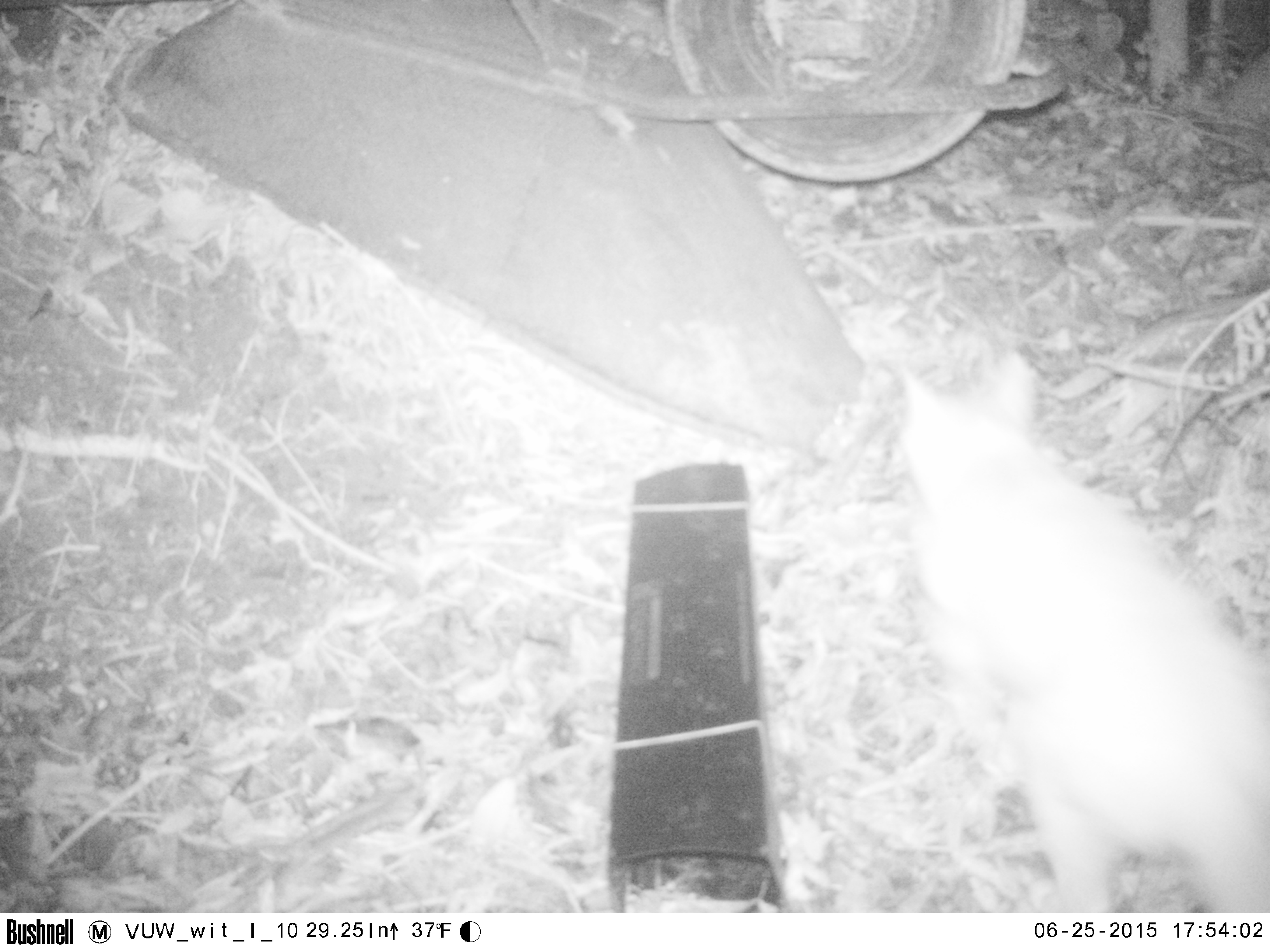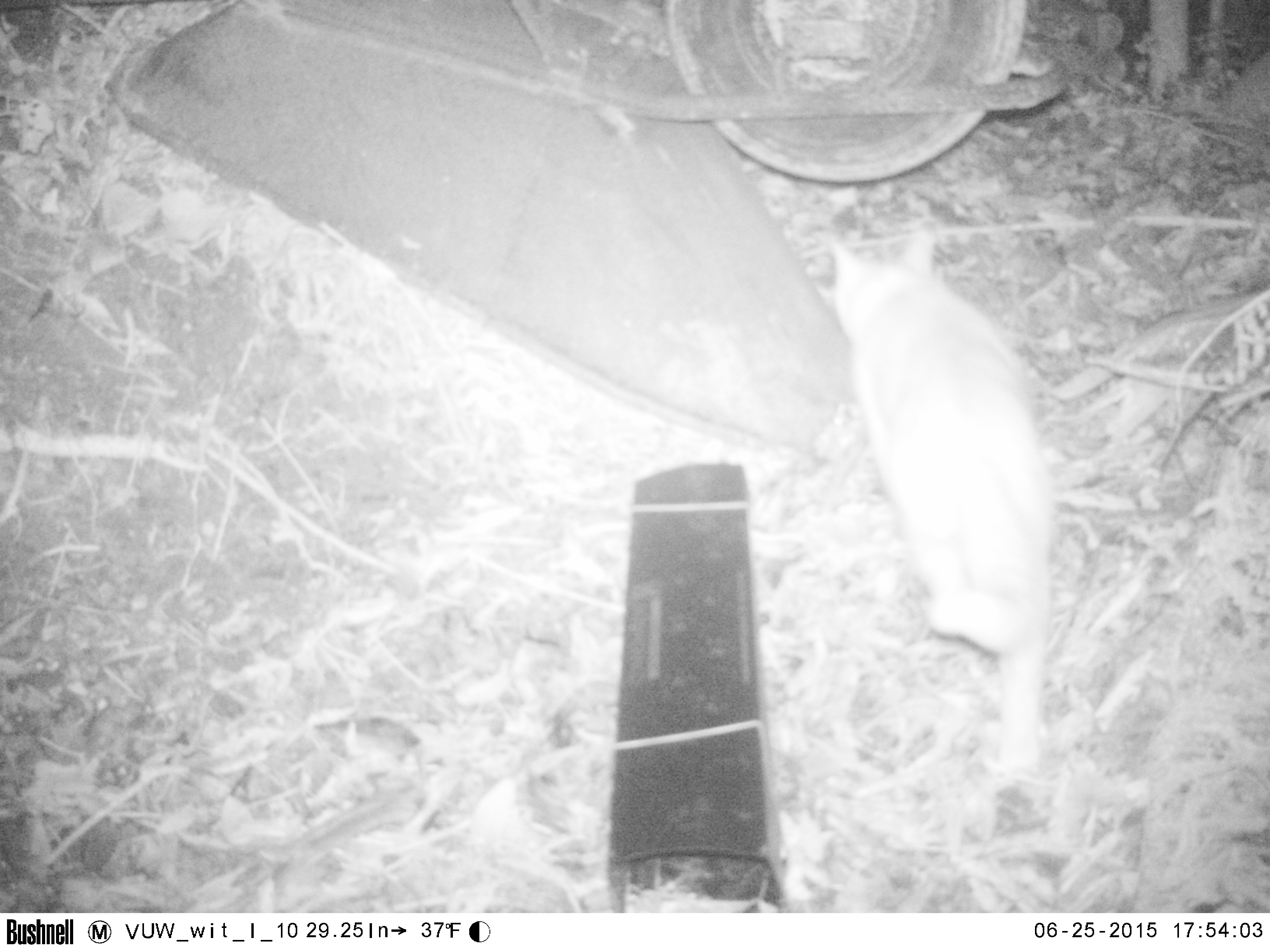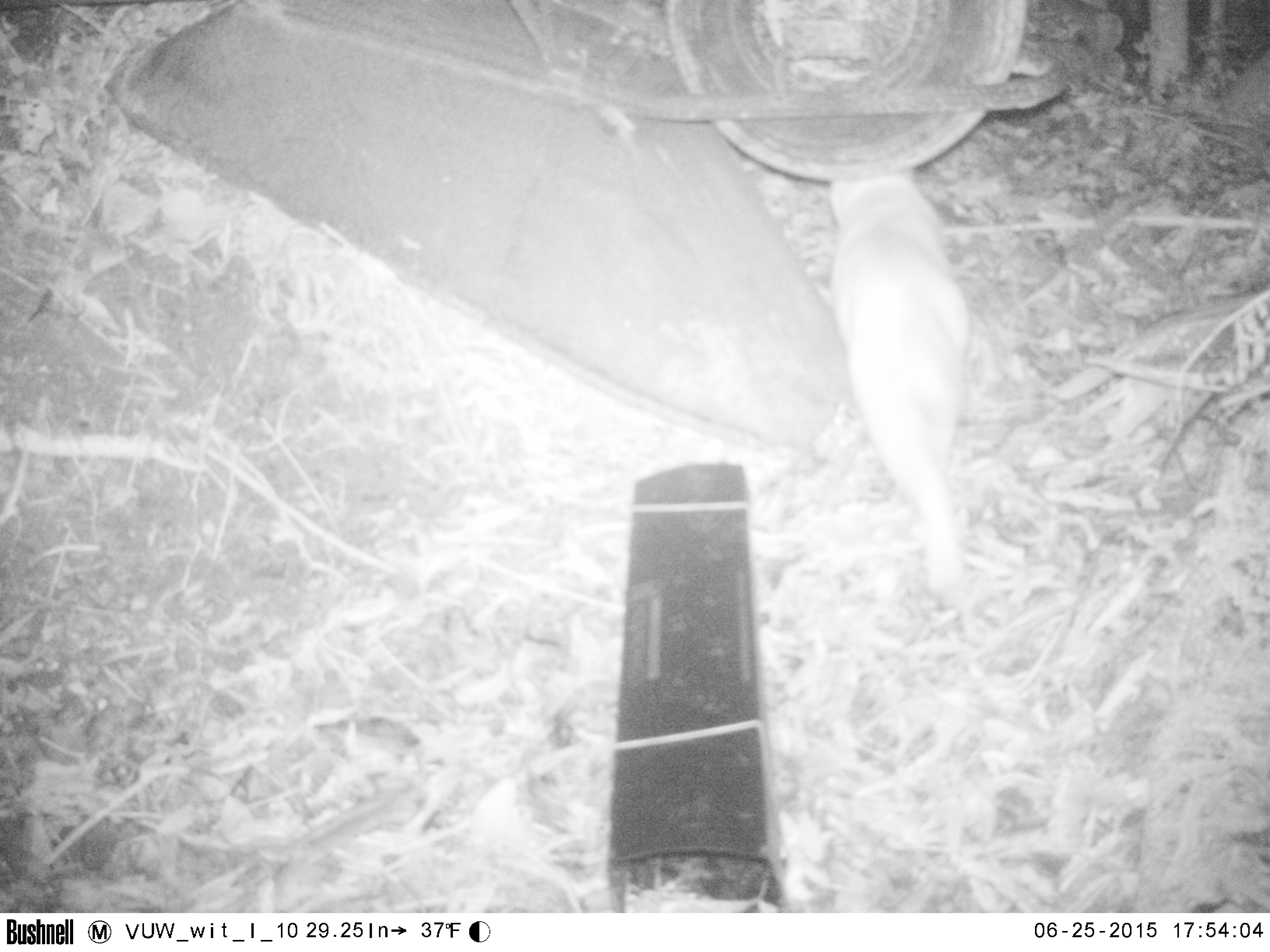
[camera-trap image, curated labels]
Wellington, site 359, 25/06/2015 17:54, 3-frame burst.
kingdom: Animalia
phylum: Chordata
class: Mammalia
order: Carnivora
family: Felidae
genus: Felis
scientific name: Felis catus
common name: cat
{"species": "cat (Felis catus)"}